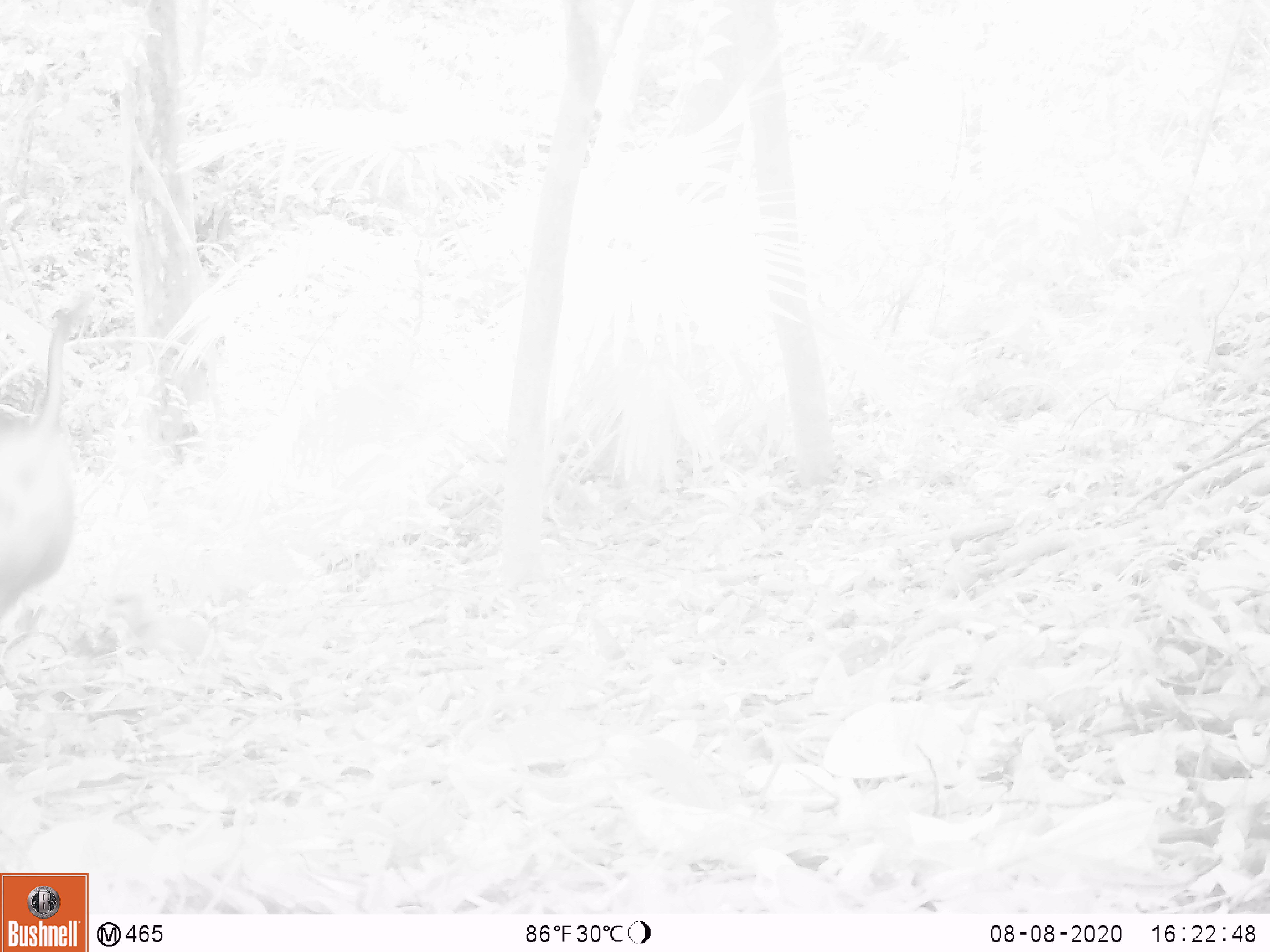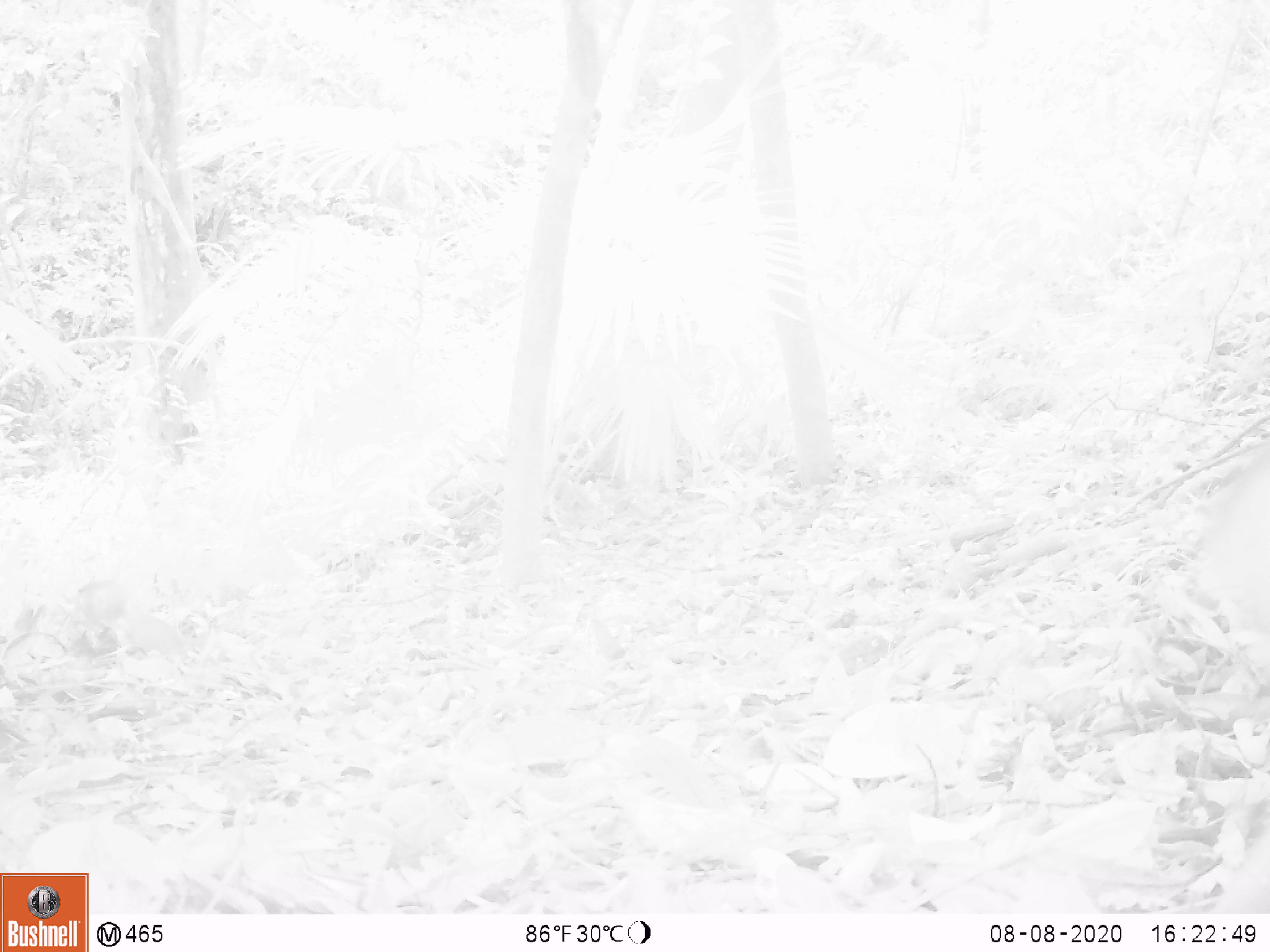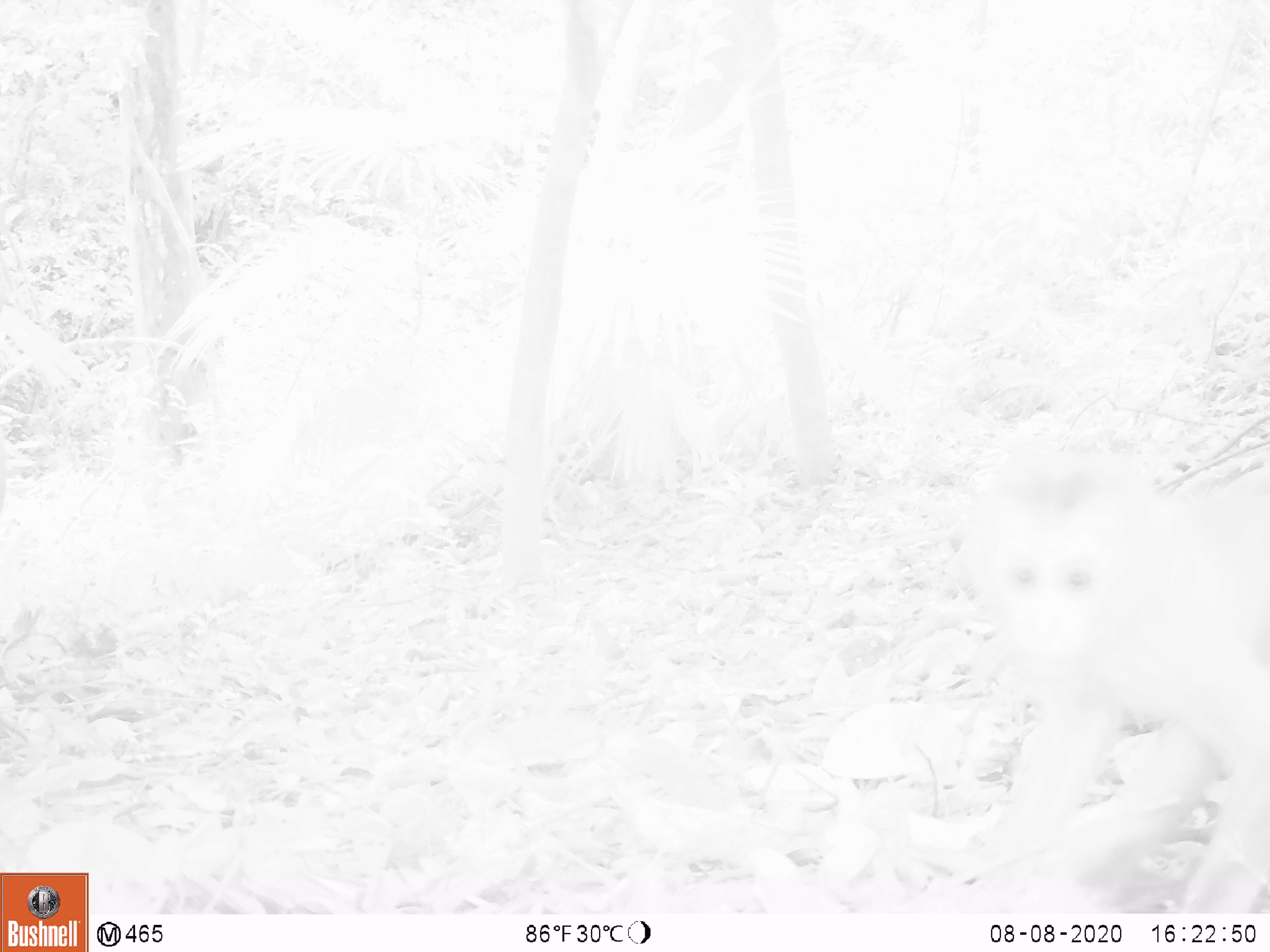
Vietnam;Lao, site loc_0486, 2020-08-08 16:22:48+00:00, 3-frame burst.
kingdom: Animalia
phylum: Chordata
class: Mammalia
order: Primates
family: Cercopithecidae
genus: Macaca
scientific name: Macaca nemestrina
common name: pig-tailed macaque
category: pig tailed macaque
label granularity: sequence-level